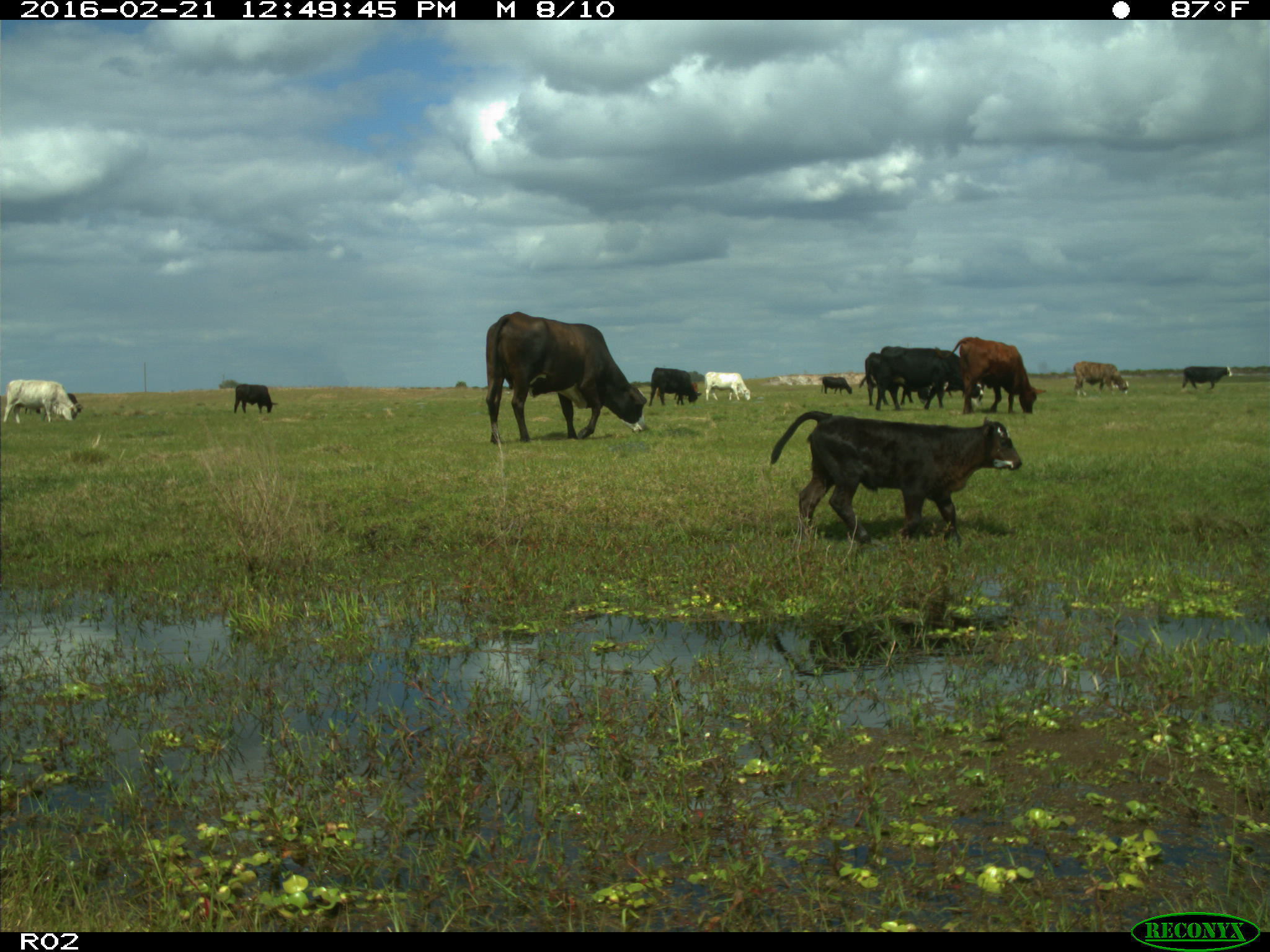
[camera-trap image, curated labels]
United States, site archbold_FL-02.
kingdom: Animalia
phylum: Chordata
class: Mammalia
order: Artiodactyla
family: Bovidae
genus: Bos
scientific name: Bos taurus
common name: domestic cow